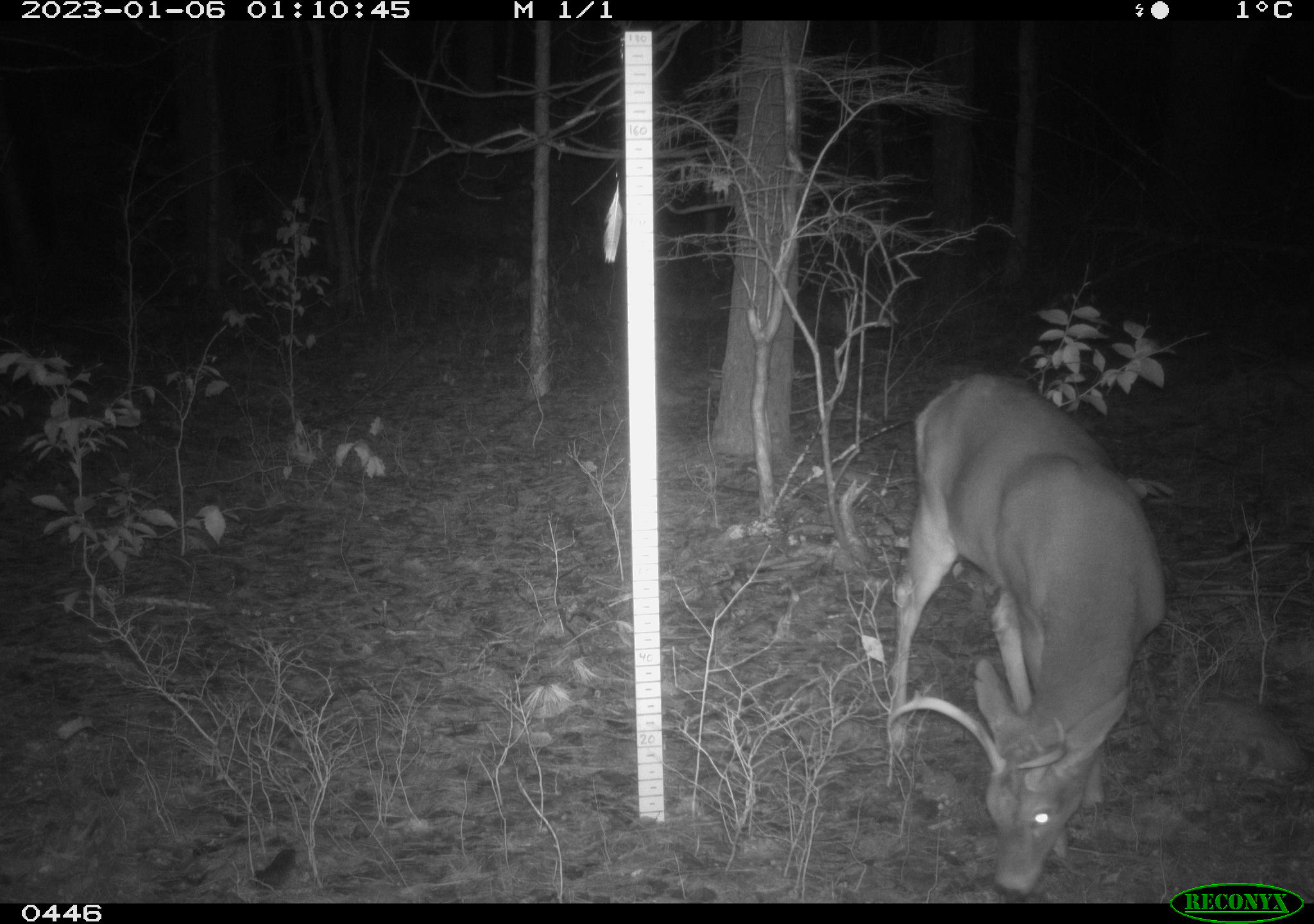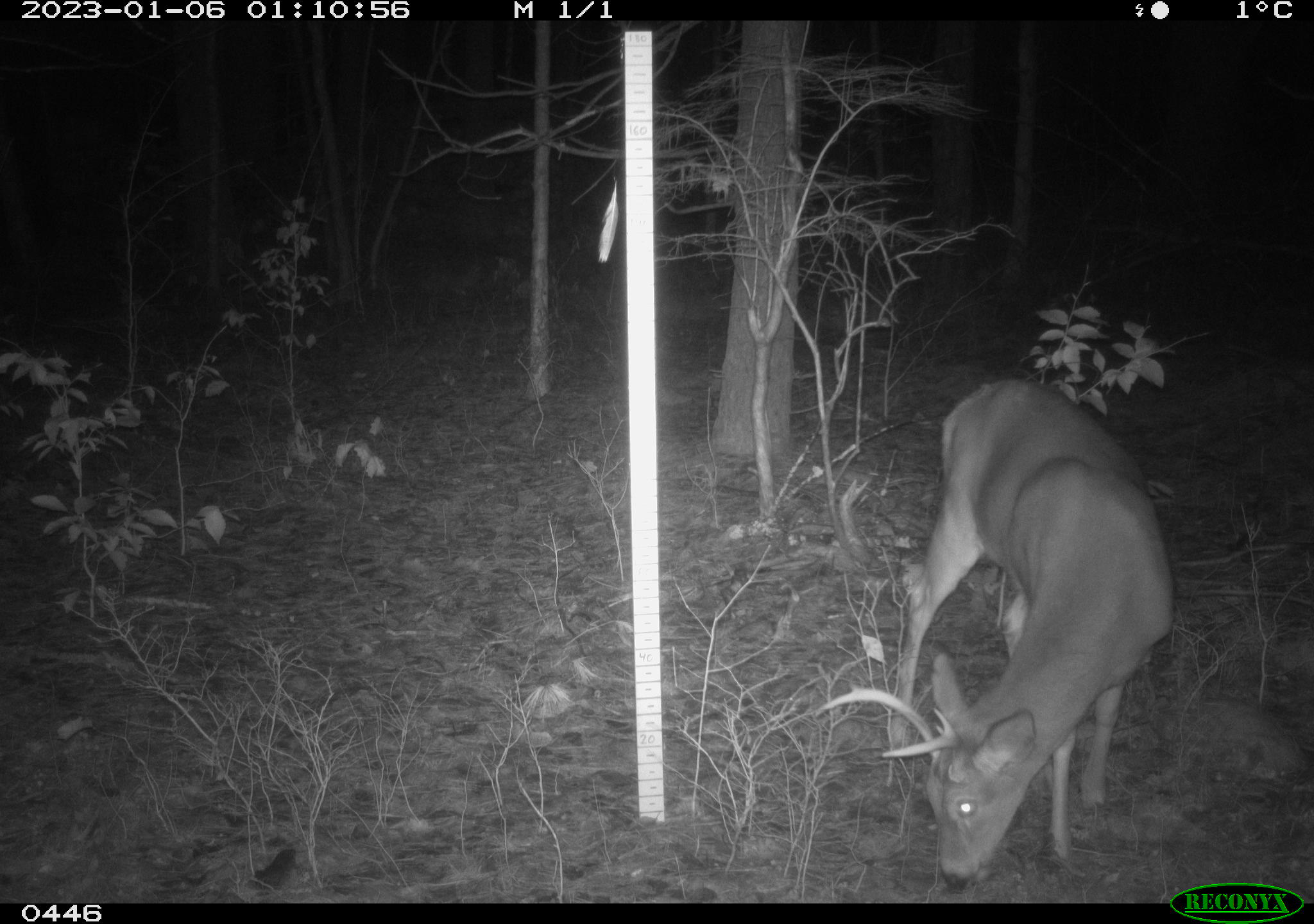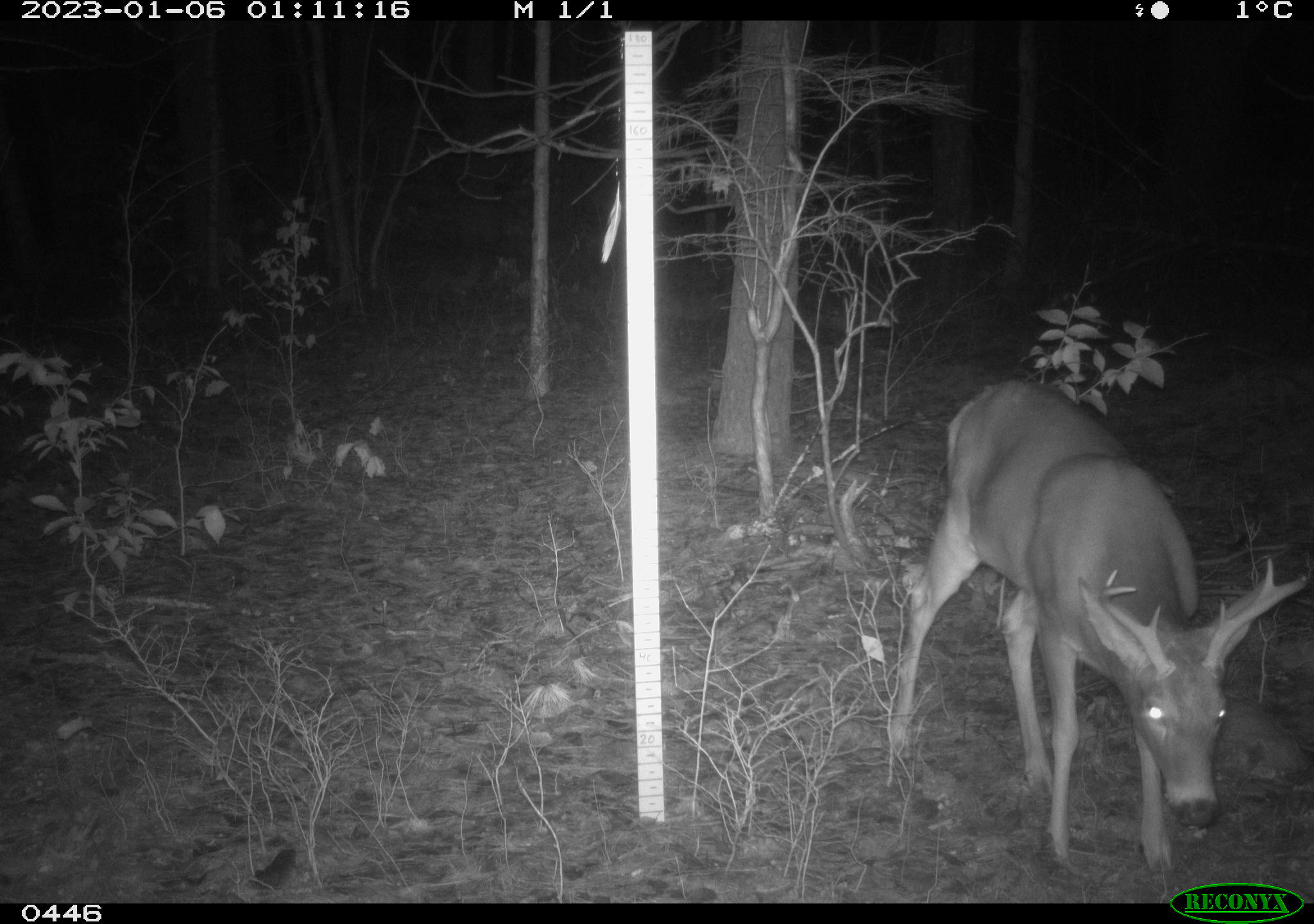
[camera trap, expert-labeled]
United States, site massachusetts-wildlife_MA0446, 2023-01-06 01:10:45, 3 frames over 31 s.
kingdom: Animalia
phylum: Chordata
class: Mammalia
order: Artiodactyla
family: Cervidae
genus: Odocoileus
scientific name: Odocoileus virginianus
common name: white-tailed deer